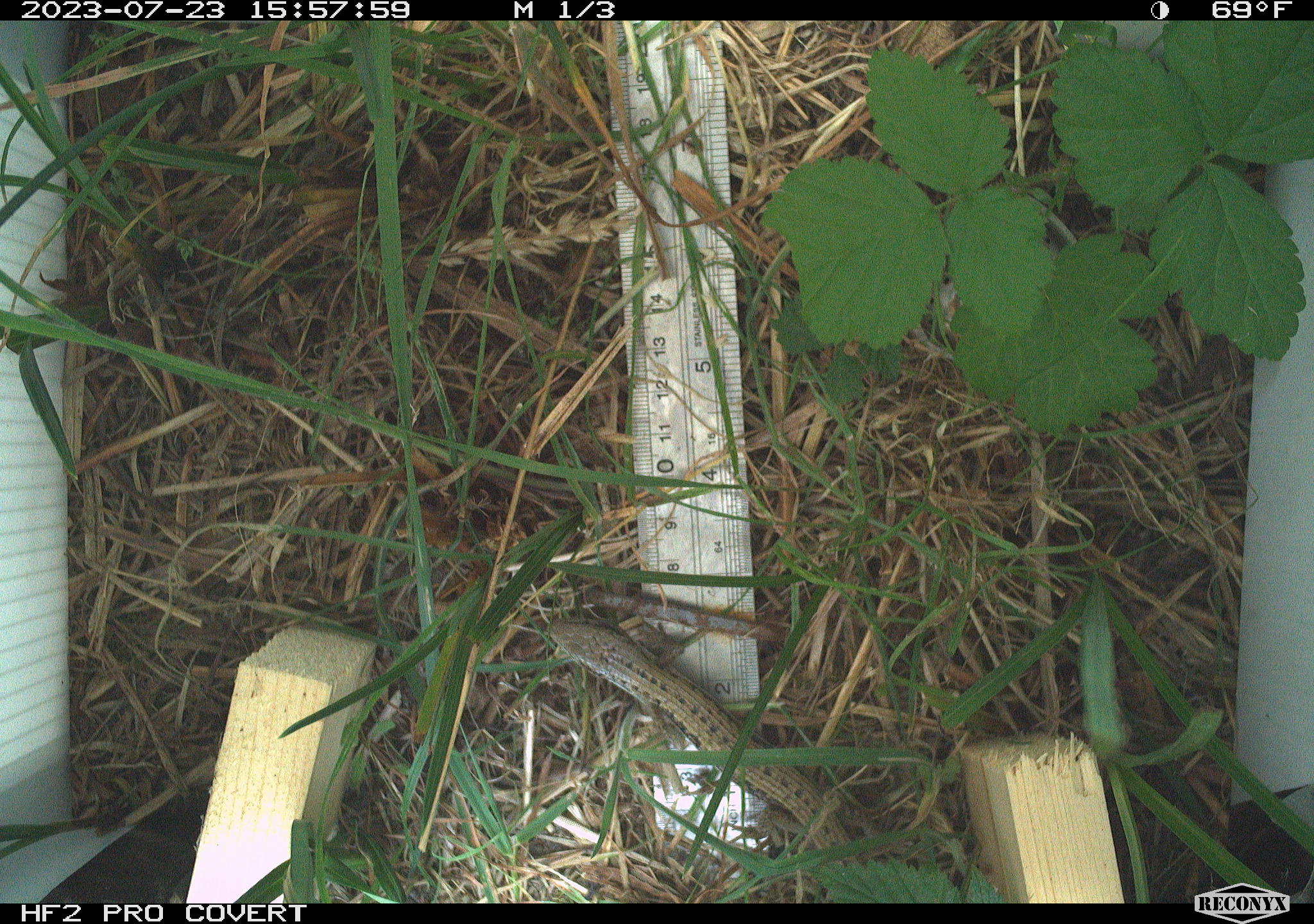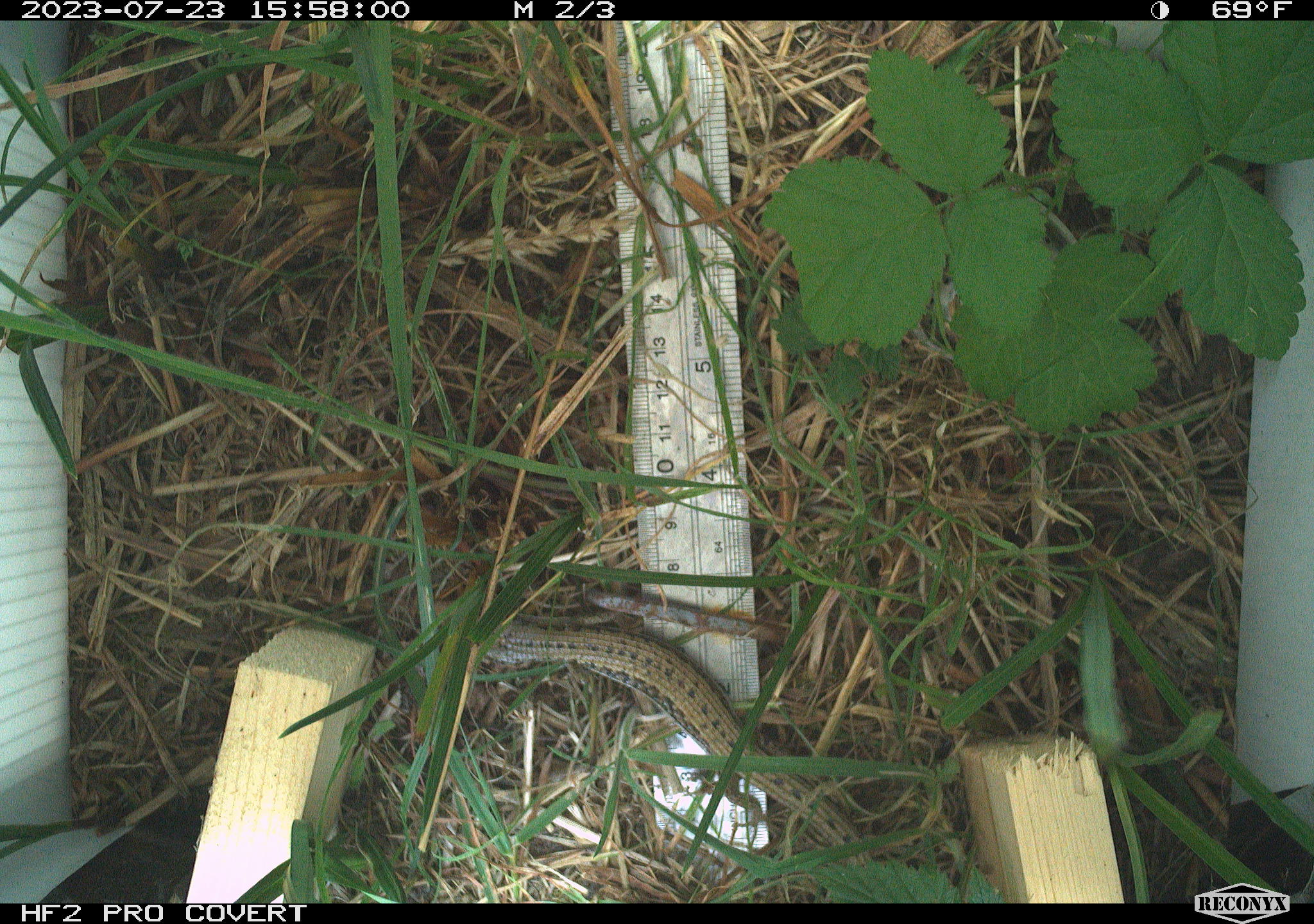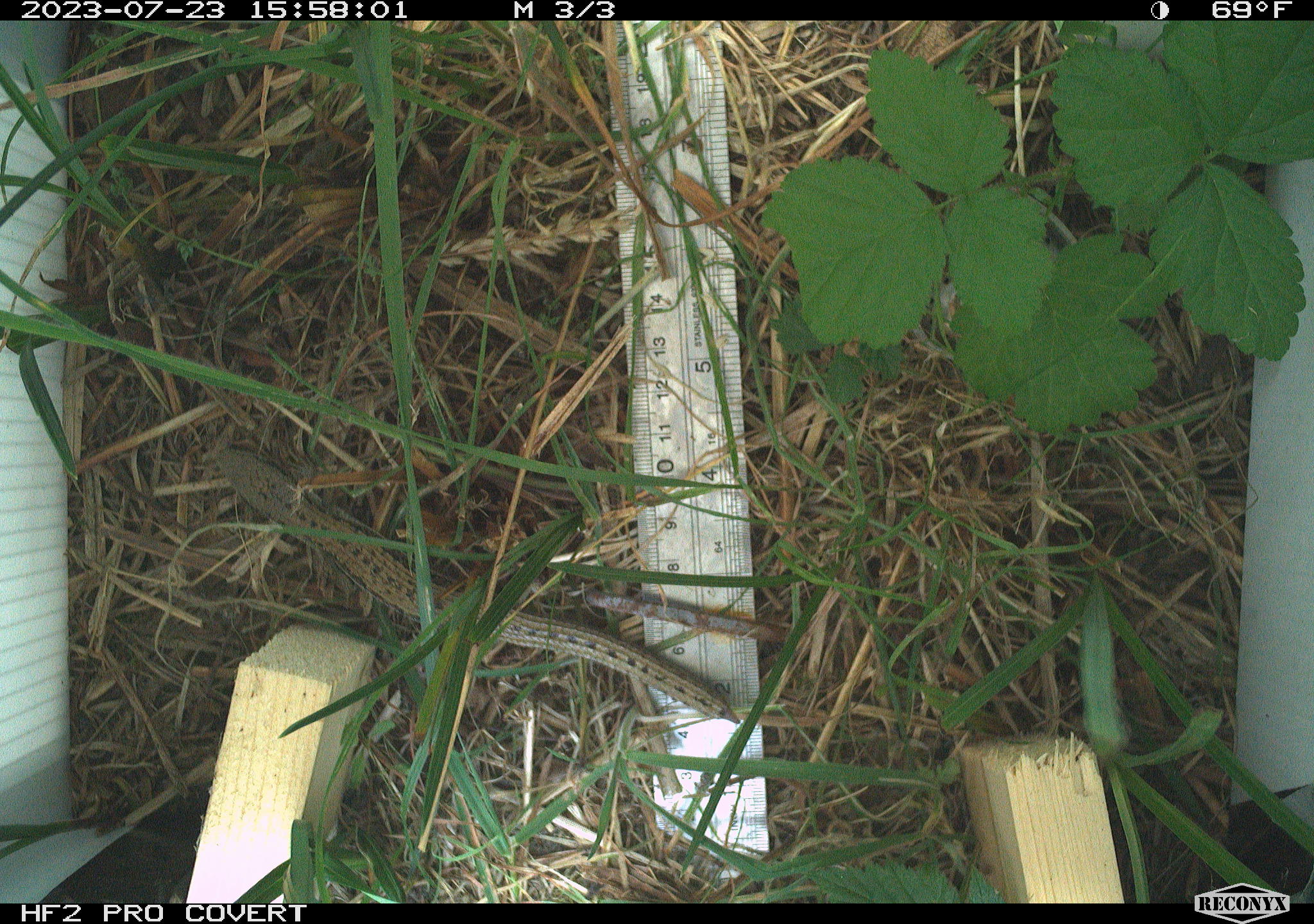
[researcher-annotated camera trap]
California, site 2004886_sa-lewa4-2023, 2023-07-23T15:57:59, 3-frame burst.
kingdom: Animalia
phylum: Chordata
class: Reptilia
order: Squamata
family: Anguidae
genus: Elgaria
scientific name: Elgaria coerulea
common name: northern alligator lizard